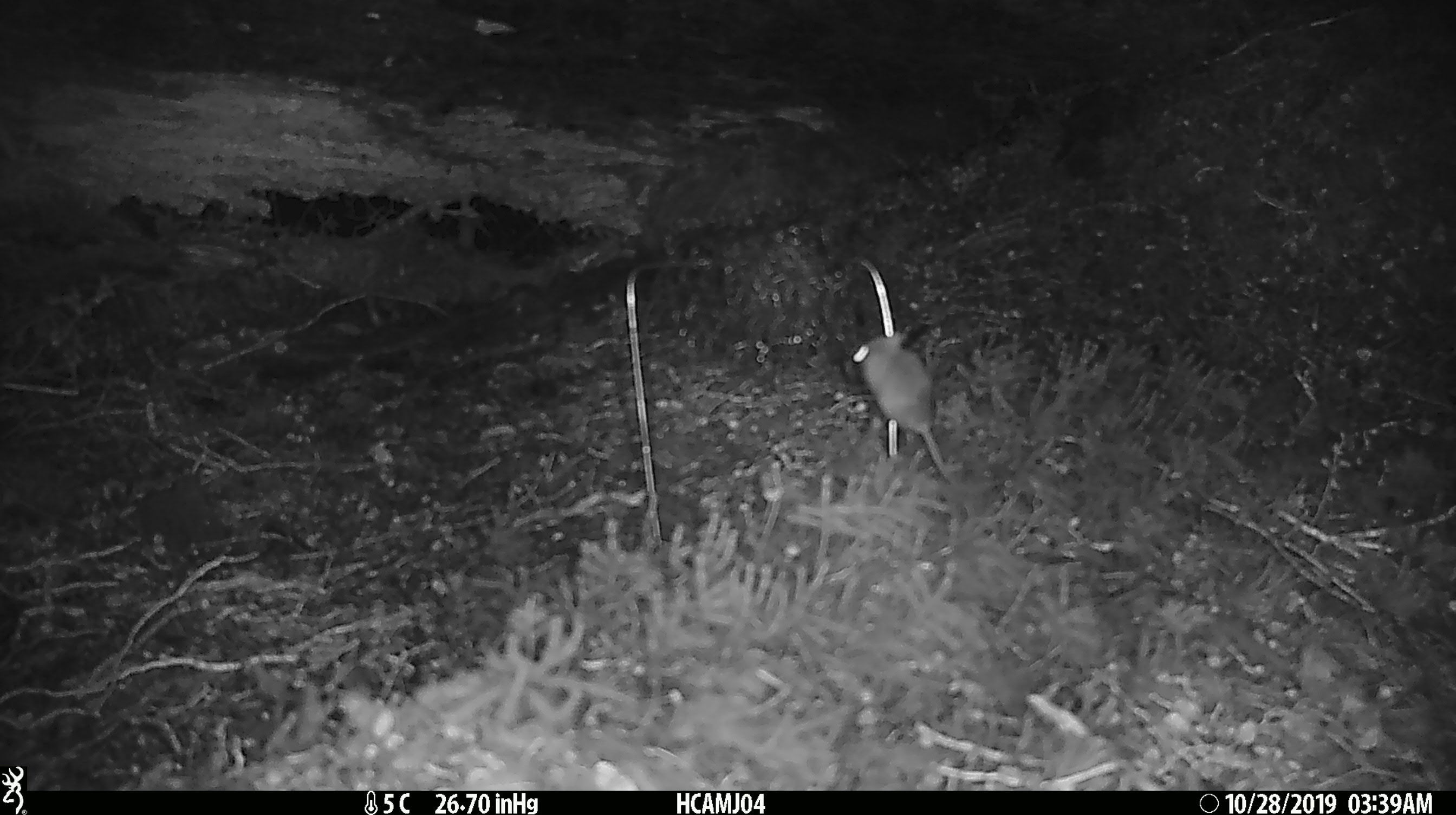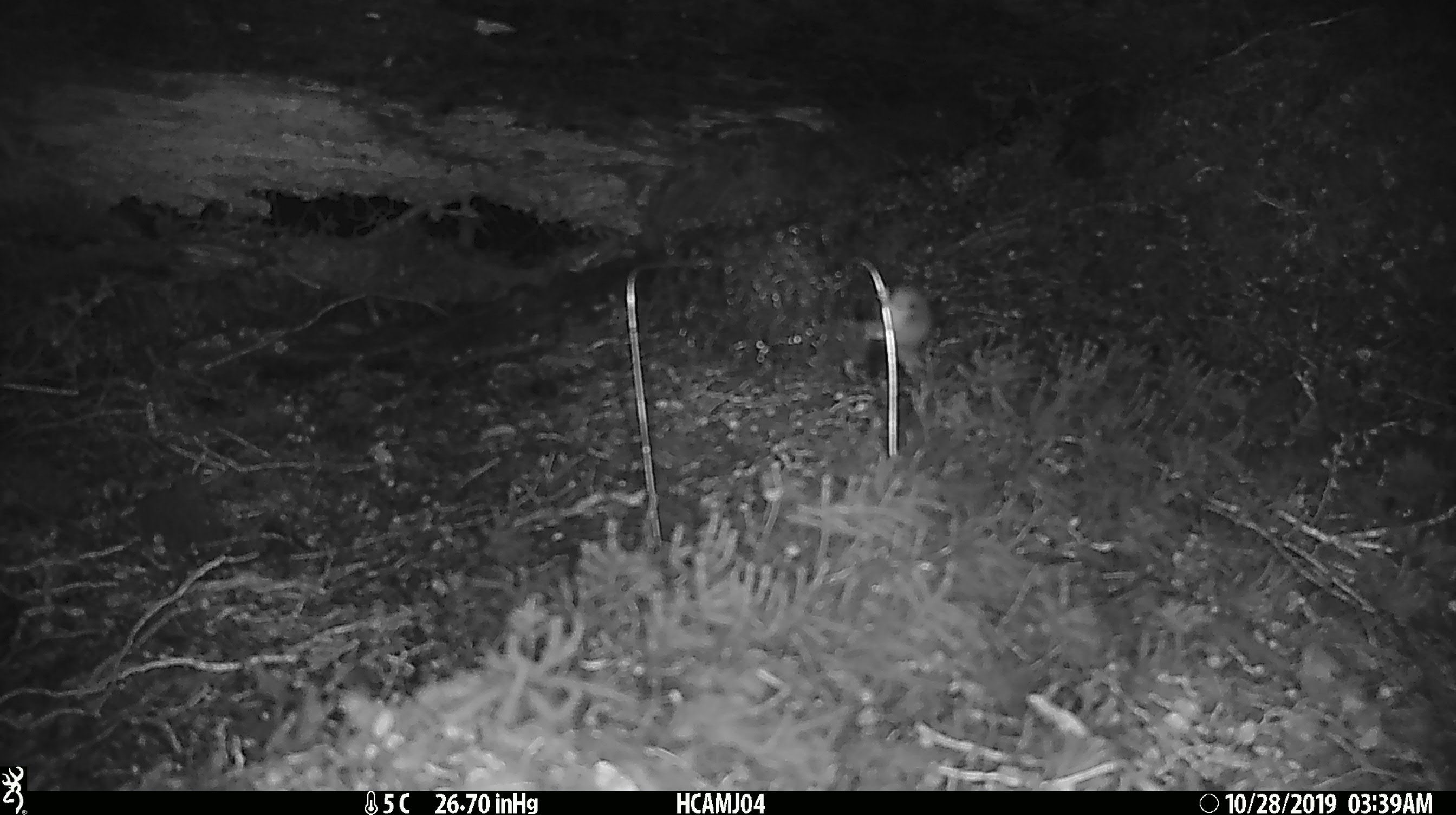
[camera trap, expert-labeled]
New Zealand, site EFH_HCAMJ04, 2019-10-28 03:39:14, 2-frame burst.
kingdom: Animalia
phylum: Chordata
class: Mammalia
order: Rodentia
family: Muridae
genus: Mus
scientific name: Mus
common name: mouse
Mouse (Mus).